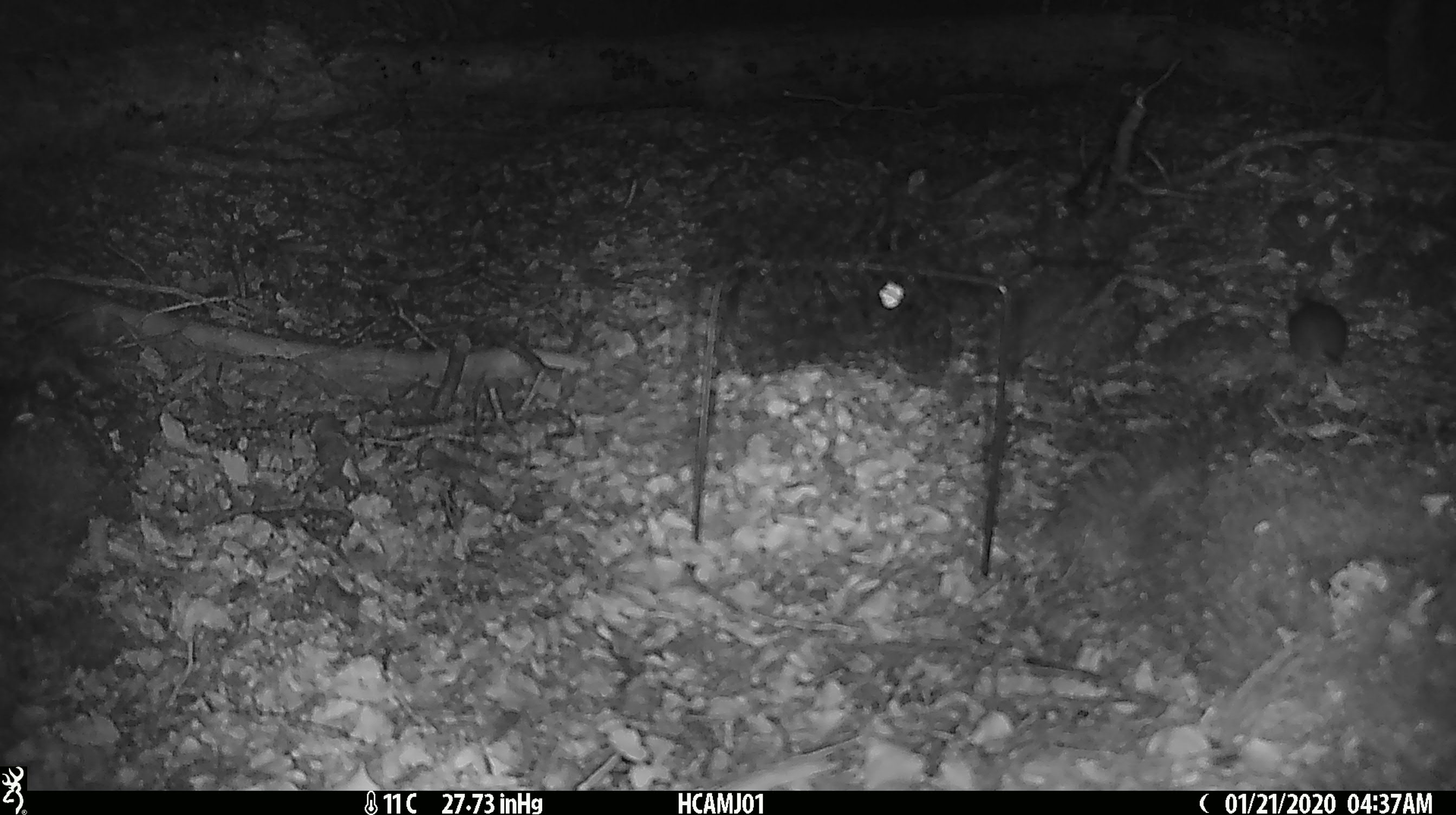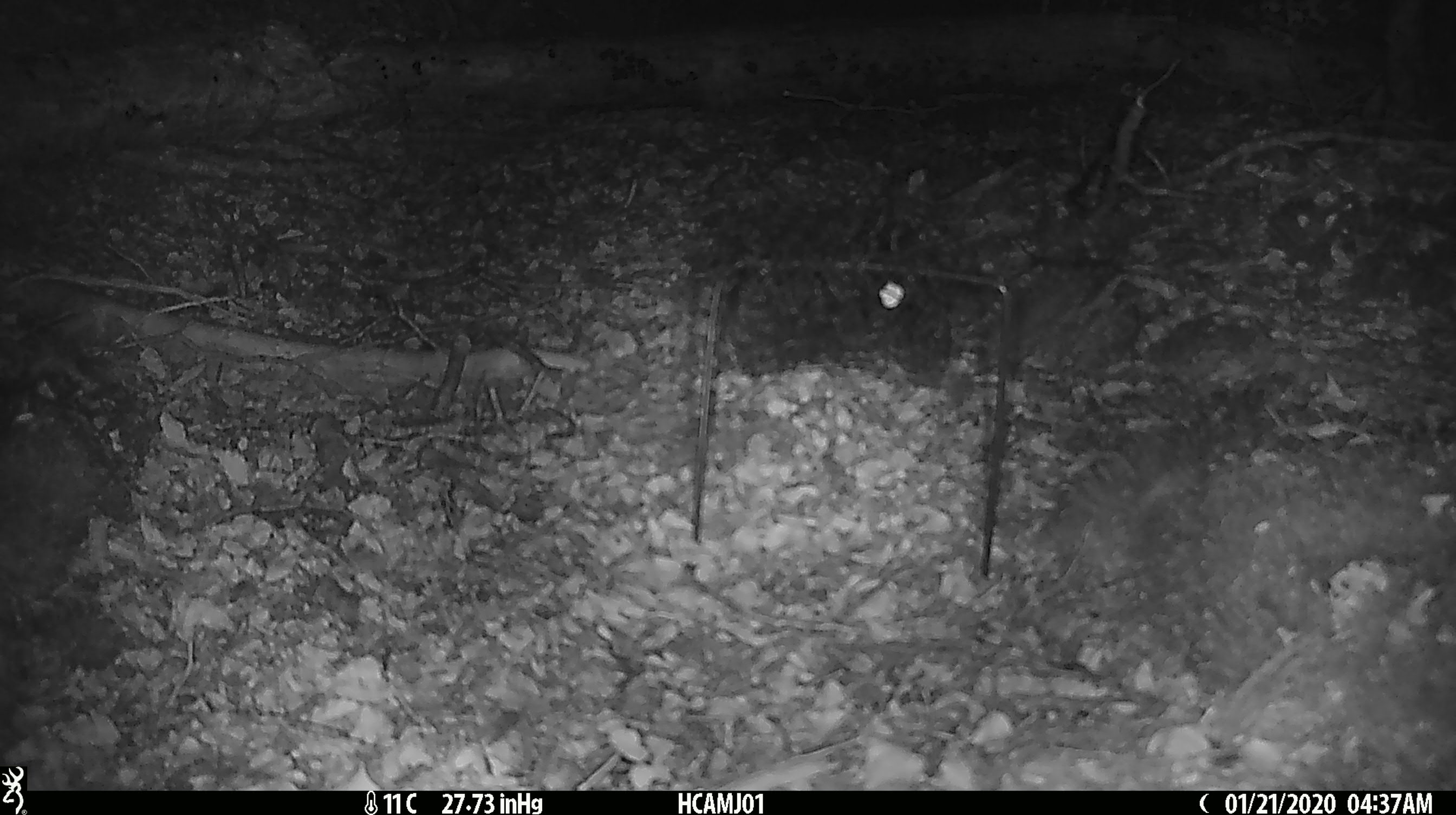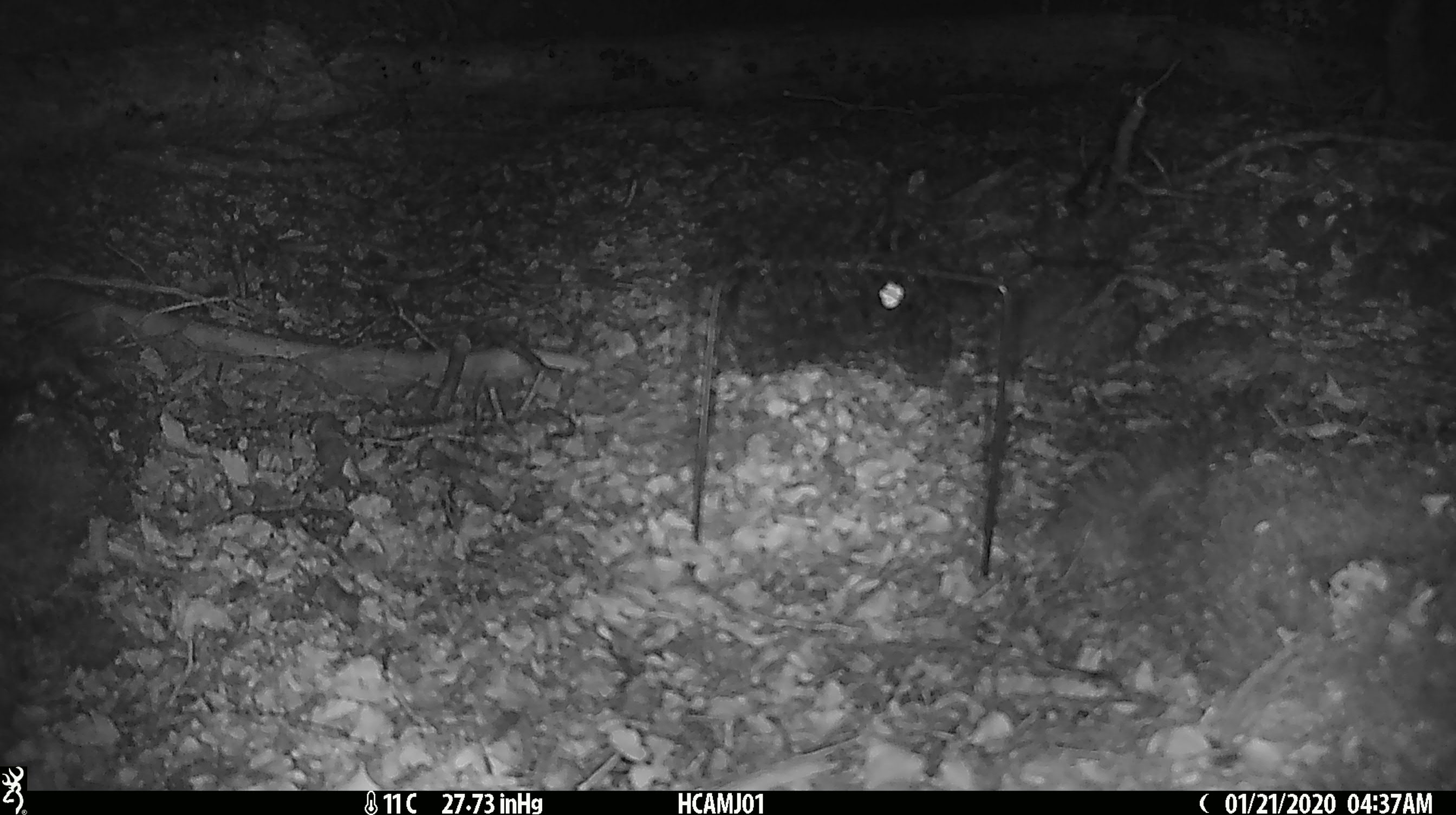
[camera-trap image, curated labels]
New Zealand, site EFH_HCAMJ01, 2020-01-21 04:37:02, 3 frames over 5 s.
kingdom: Animalia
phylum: Chordata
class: Mammalia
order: Rodentia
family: Muridae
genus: Mus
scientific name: Mus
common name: mouse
Mouse (Mus).